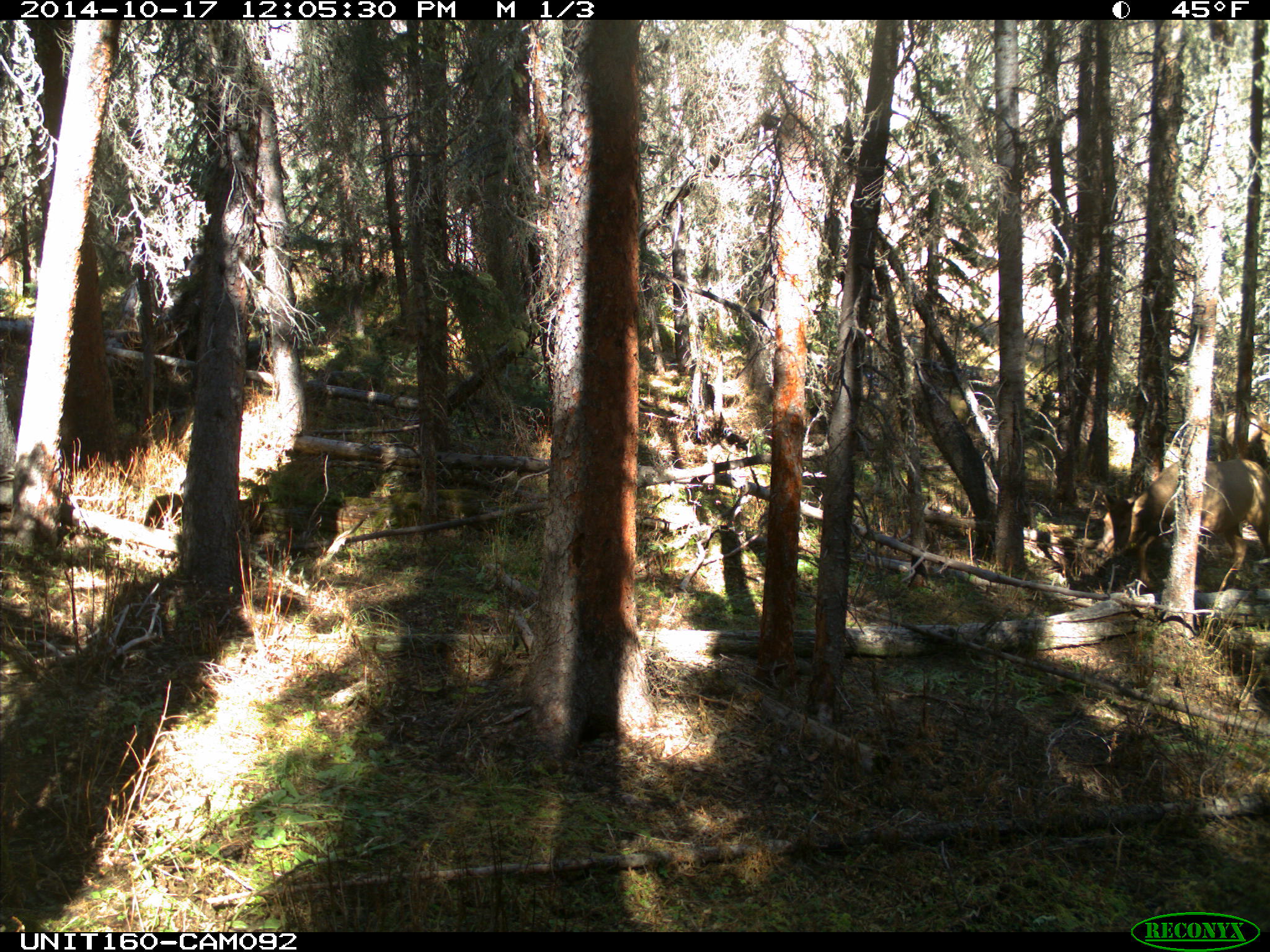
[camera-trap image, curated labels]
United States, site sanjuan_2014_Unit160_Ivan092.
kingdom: Animalia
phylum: Chordata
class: Mammalia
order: Artiodactyla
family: Cervidae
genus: Cervus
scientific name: Cervus elaphus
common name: red deer